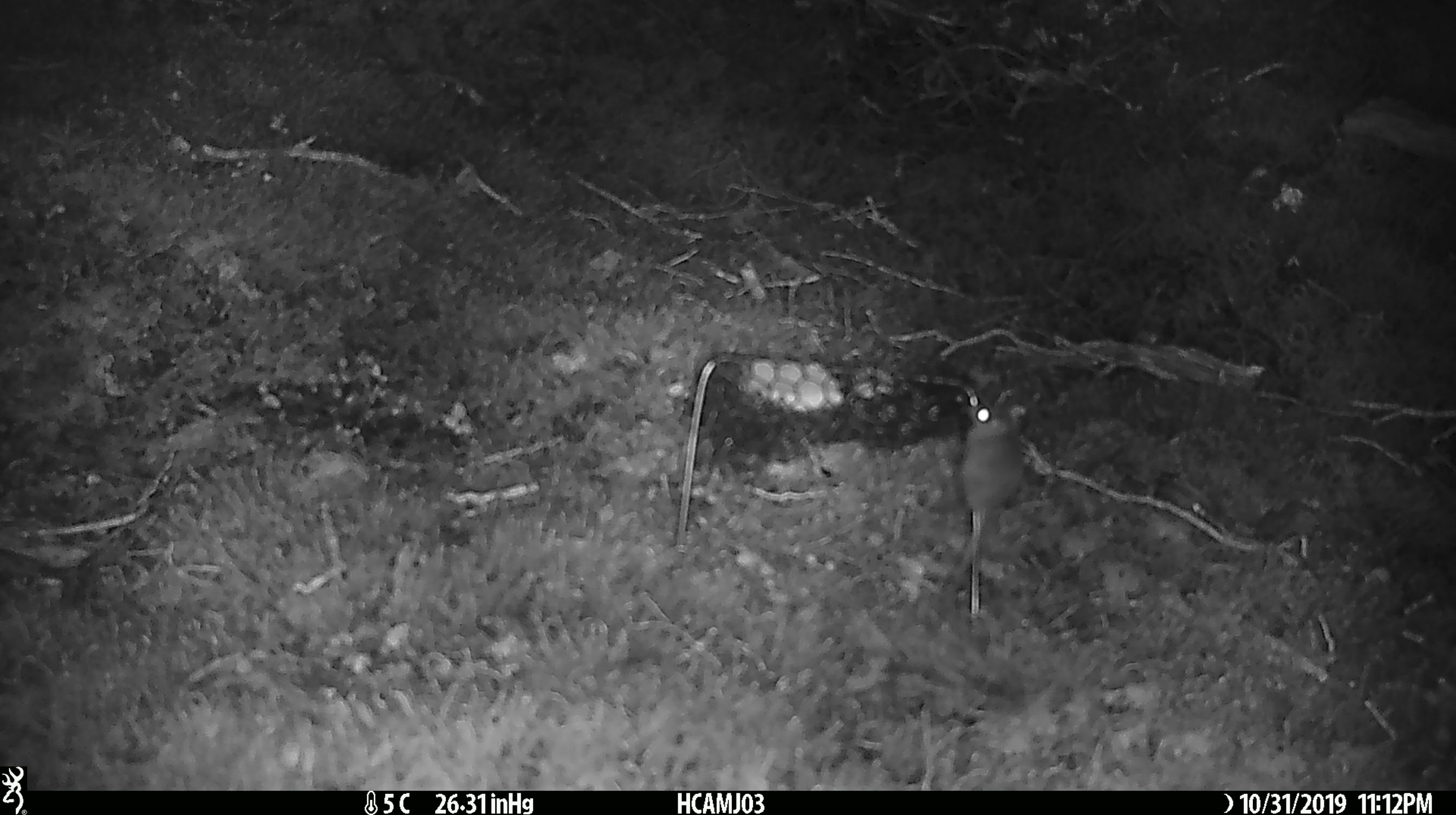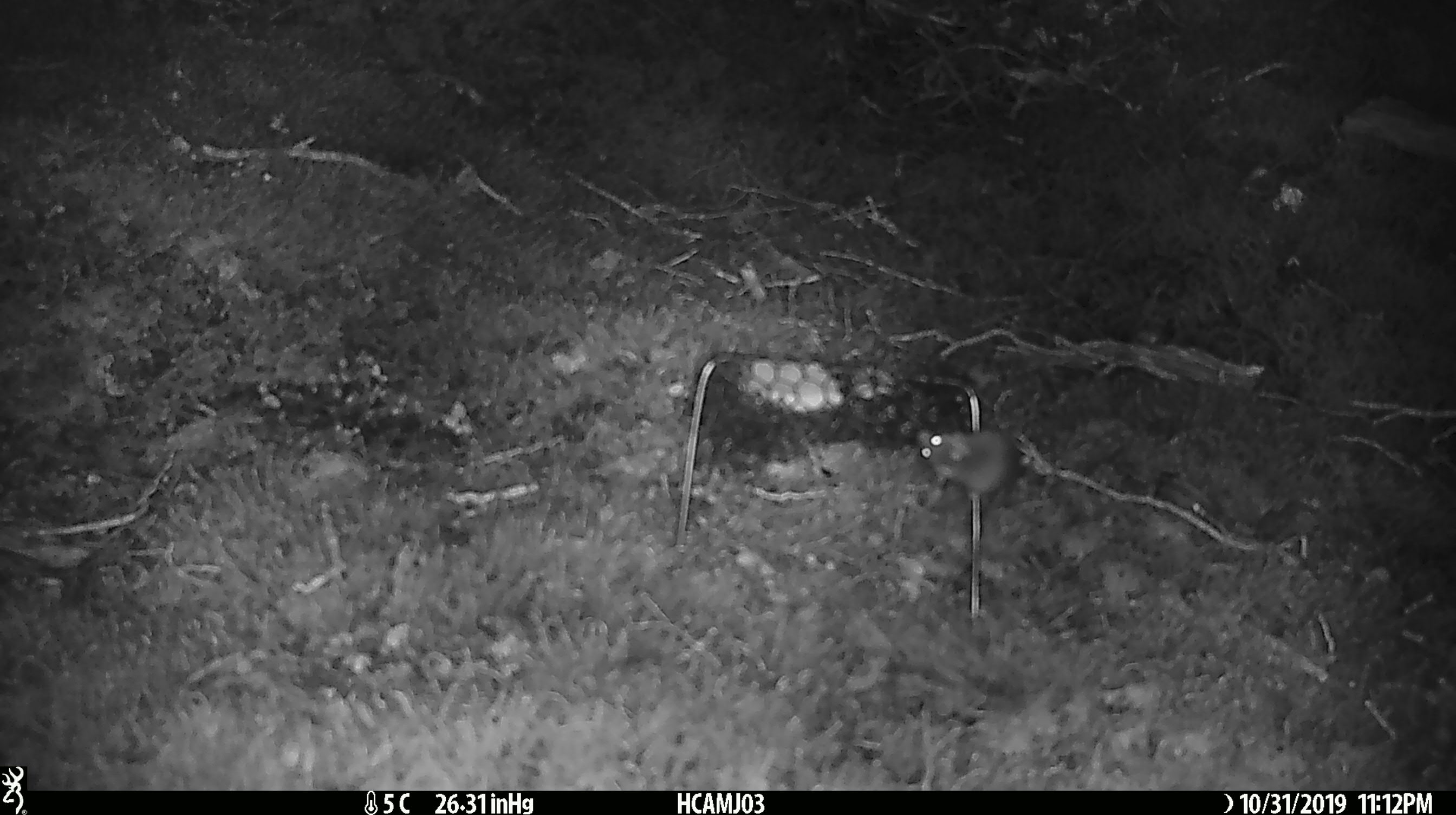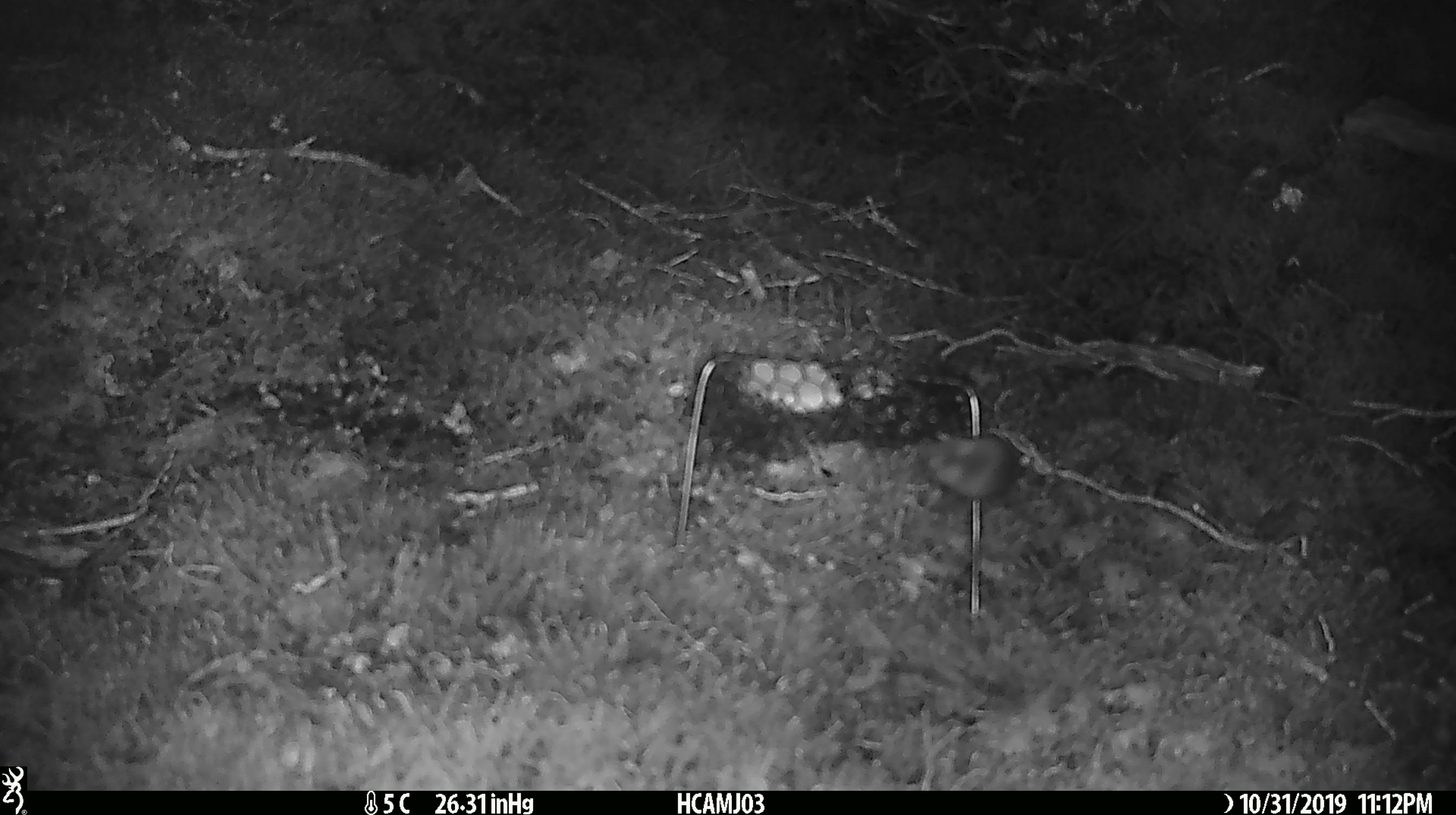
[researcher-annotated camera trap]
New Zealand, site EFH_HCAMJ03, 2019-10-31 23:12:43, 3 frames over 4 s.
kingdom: Animalia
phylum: Chordata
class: Mammalia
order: Rodentia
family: Muridae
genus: Mus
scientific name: Mus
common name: mouse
Mouse (Mus).